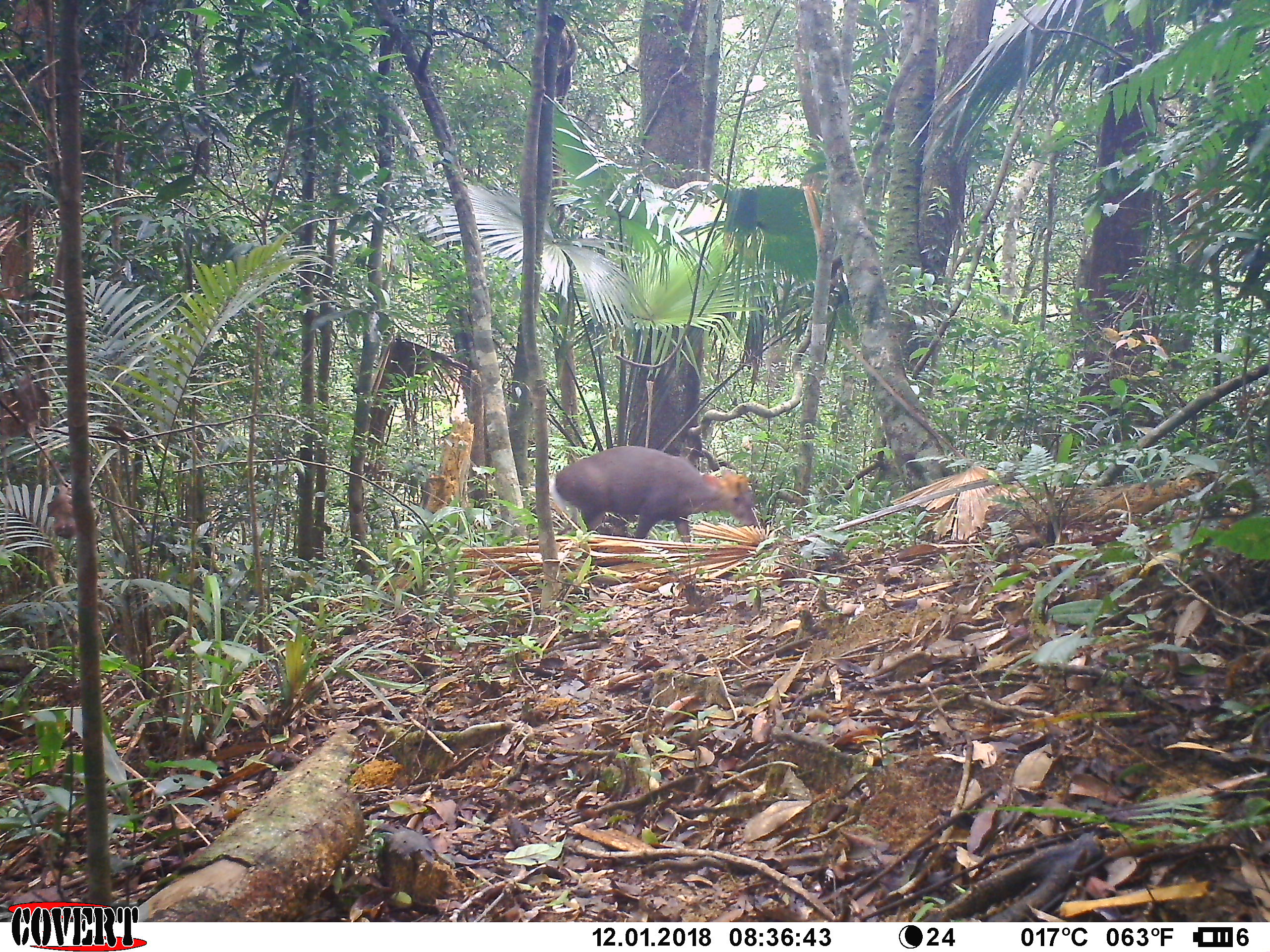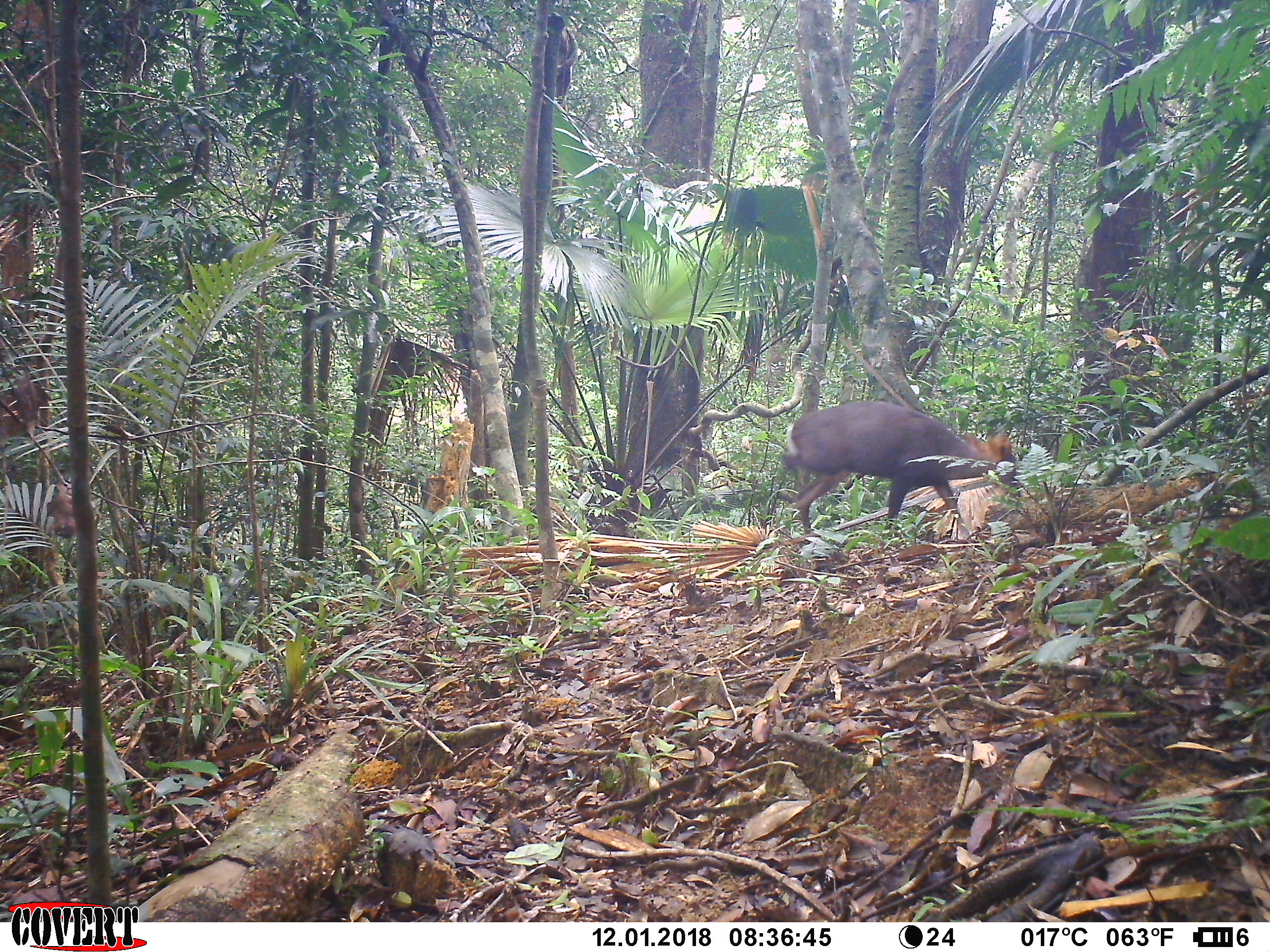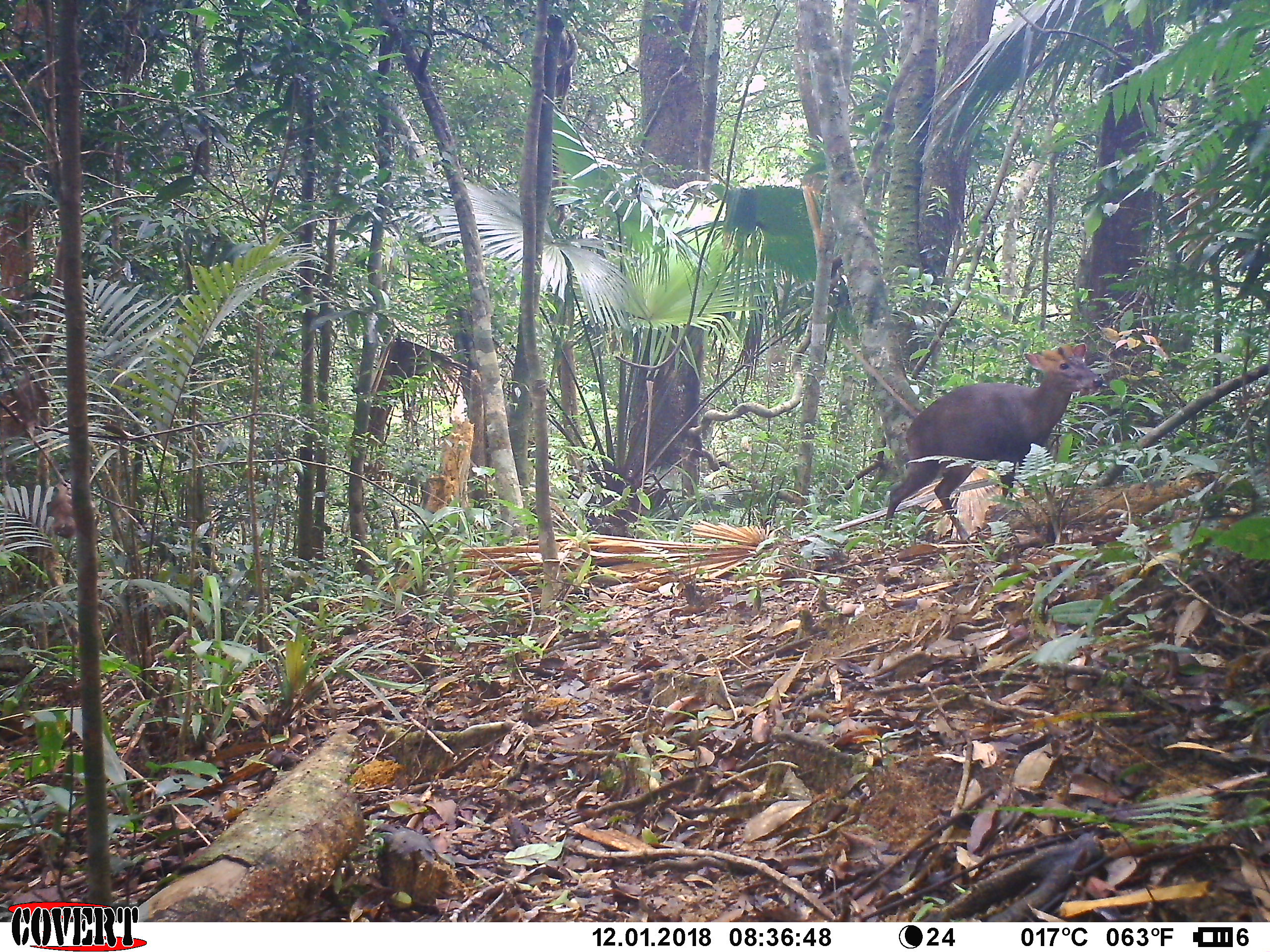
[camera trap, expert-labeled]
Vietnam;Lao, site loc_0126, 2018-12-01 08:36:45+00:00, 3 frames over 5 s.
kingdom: Animalia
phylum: Chordata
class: Mammalia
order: Artiodactyla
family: Cervidae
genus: Muntiacus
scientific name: Muntiacus rooseveltorum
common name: roosevelt's muntjac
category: roosevelts muntjac group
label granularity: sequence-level